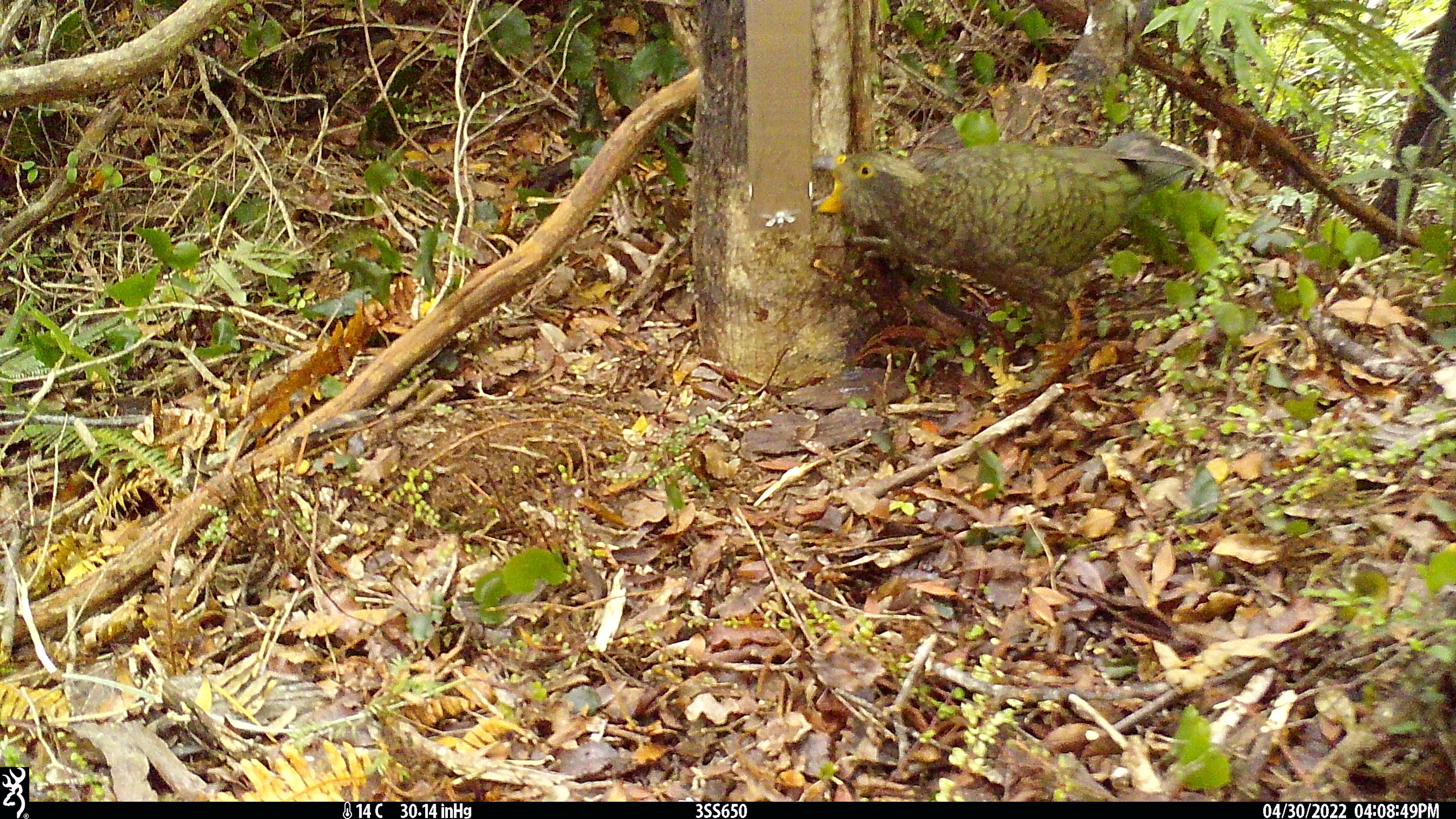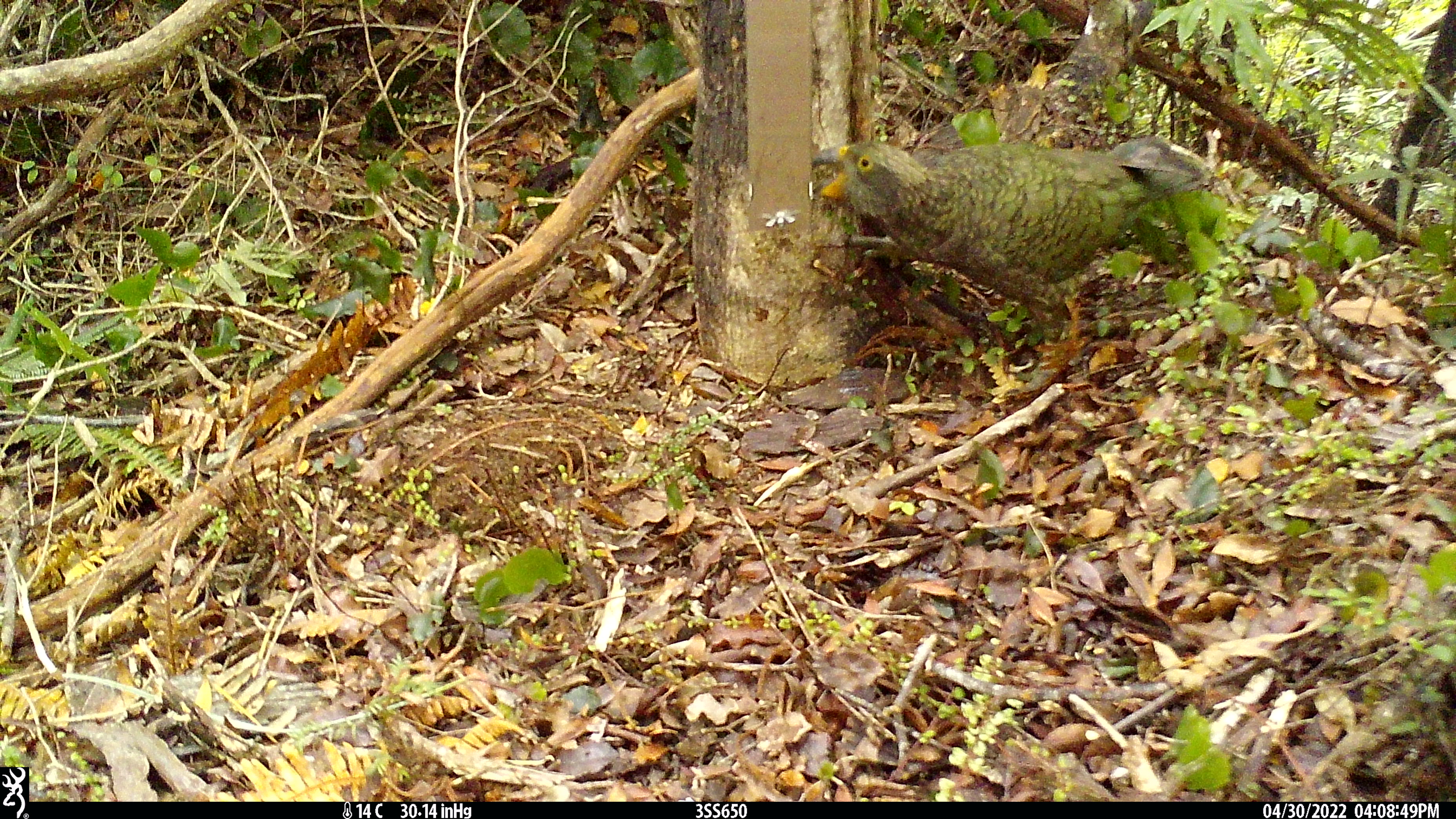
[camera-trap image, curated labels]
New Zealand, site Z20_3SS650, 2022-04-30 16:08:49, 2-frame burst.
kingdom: Animalia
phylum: Chordata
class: Aves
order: Psittaciformes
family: Strigopidae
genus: Nestor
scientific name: Nestor notabilis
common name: kea